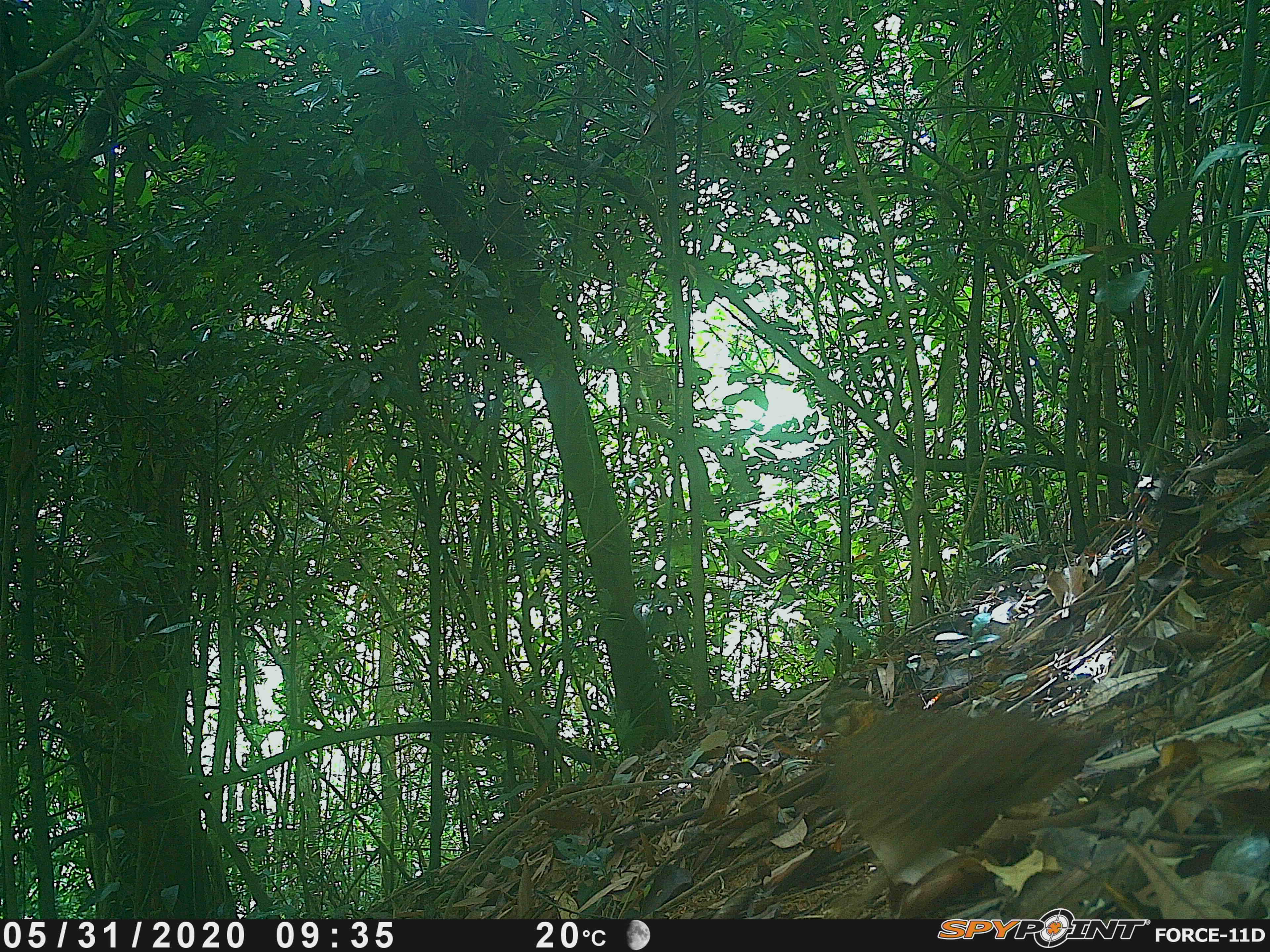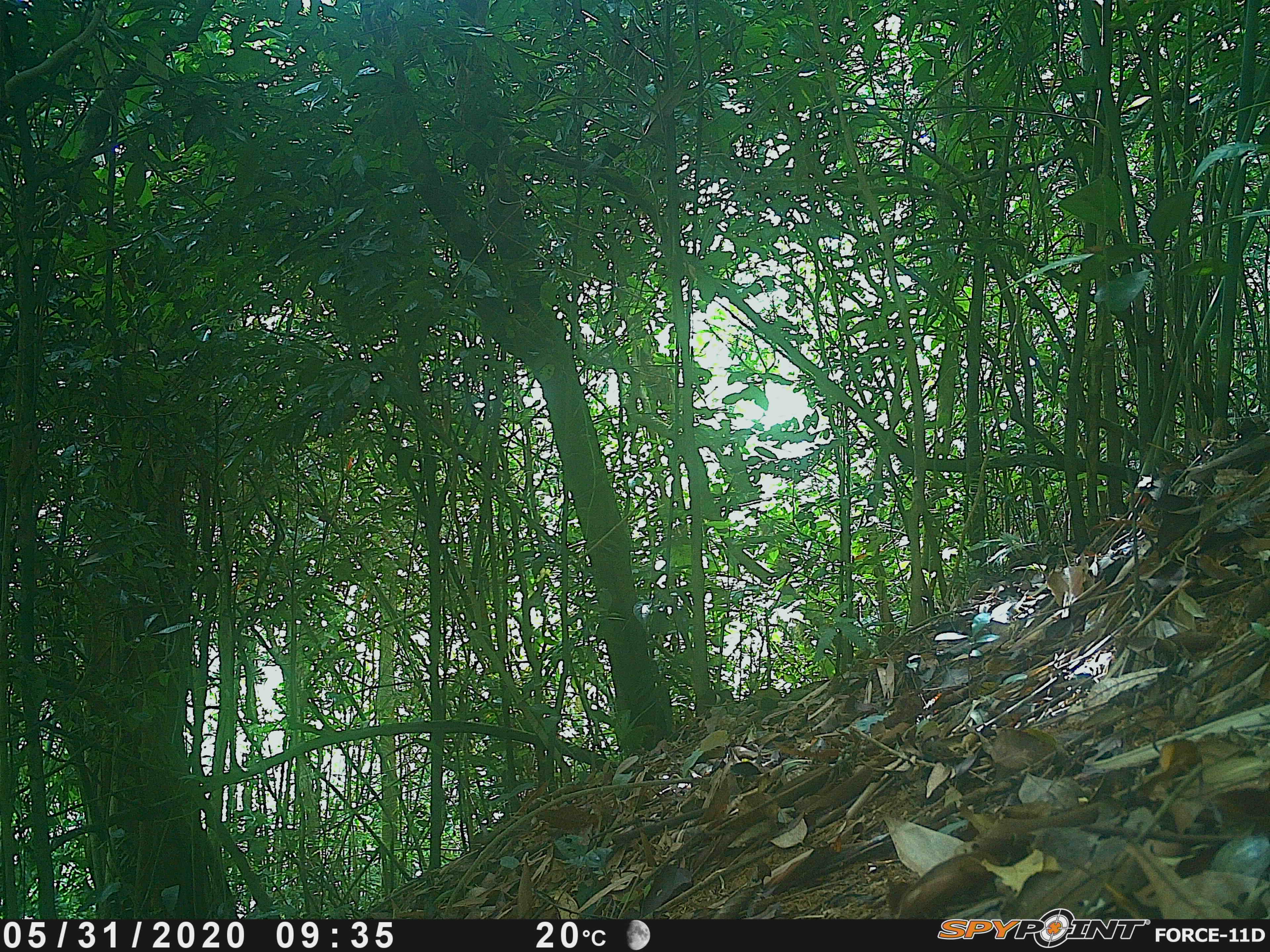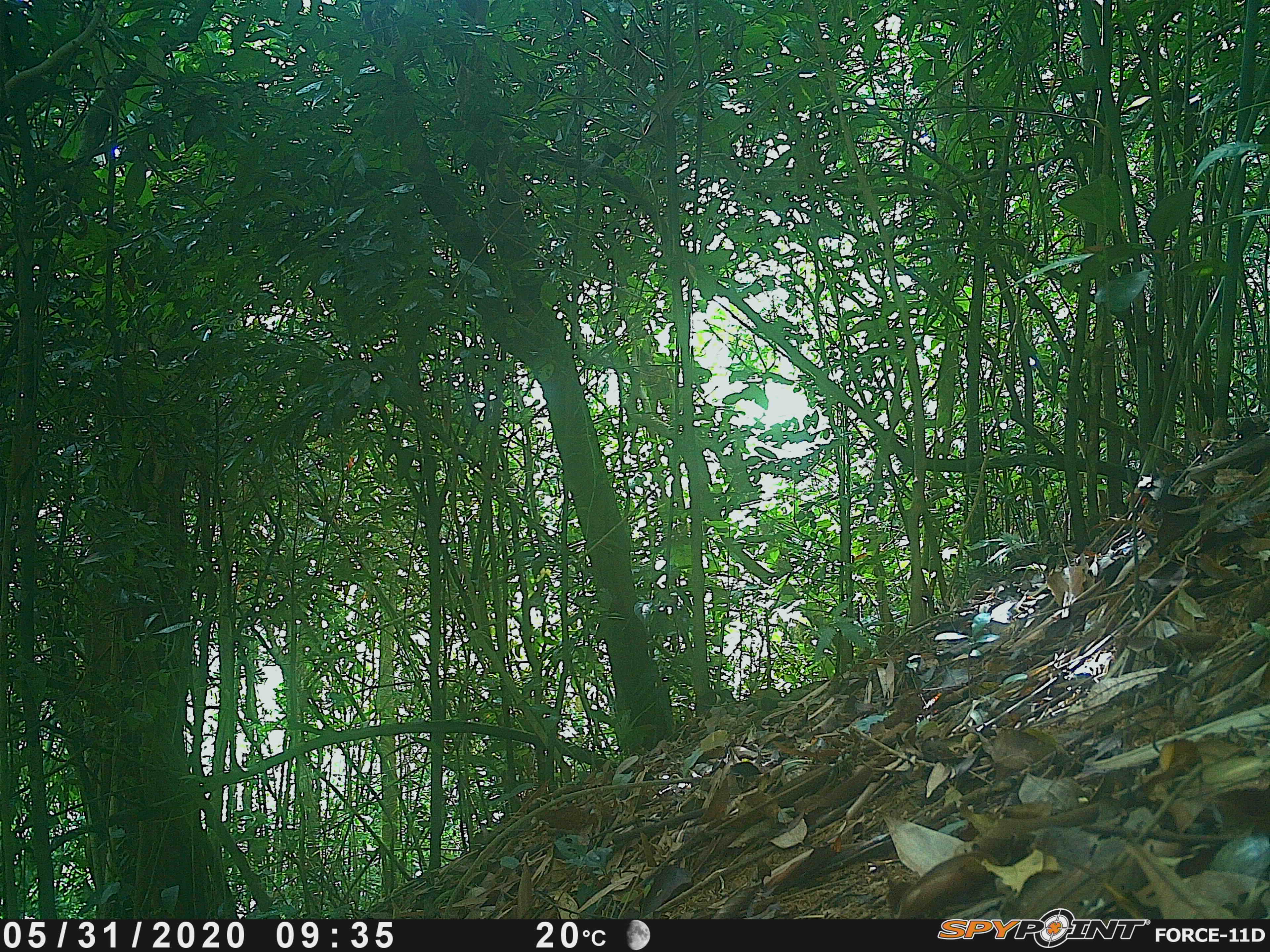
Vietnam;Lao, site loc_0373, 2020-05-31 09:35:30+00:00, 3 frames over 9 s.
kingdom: Animalia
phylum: Chordata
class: Aves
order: Galliformes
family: Phasianidae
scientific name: Phasianidae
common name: partridge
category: unidentified partridge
Unidentified partridge (partridge) (Phasianidae). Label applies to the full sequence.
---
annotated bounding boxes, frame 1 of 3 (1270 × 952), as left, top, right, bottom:
unidentified partridge: 812, 683, 1113, 921